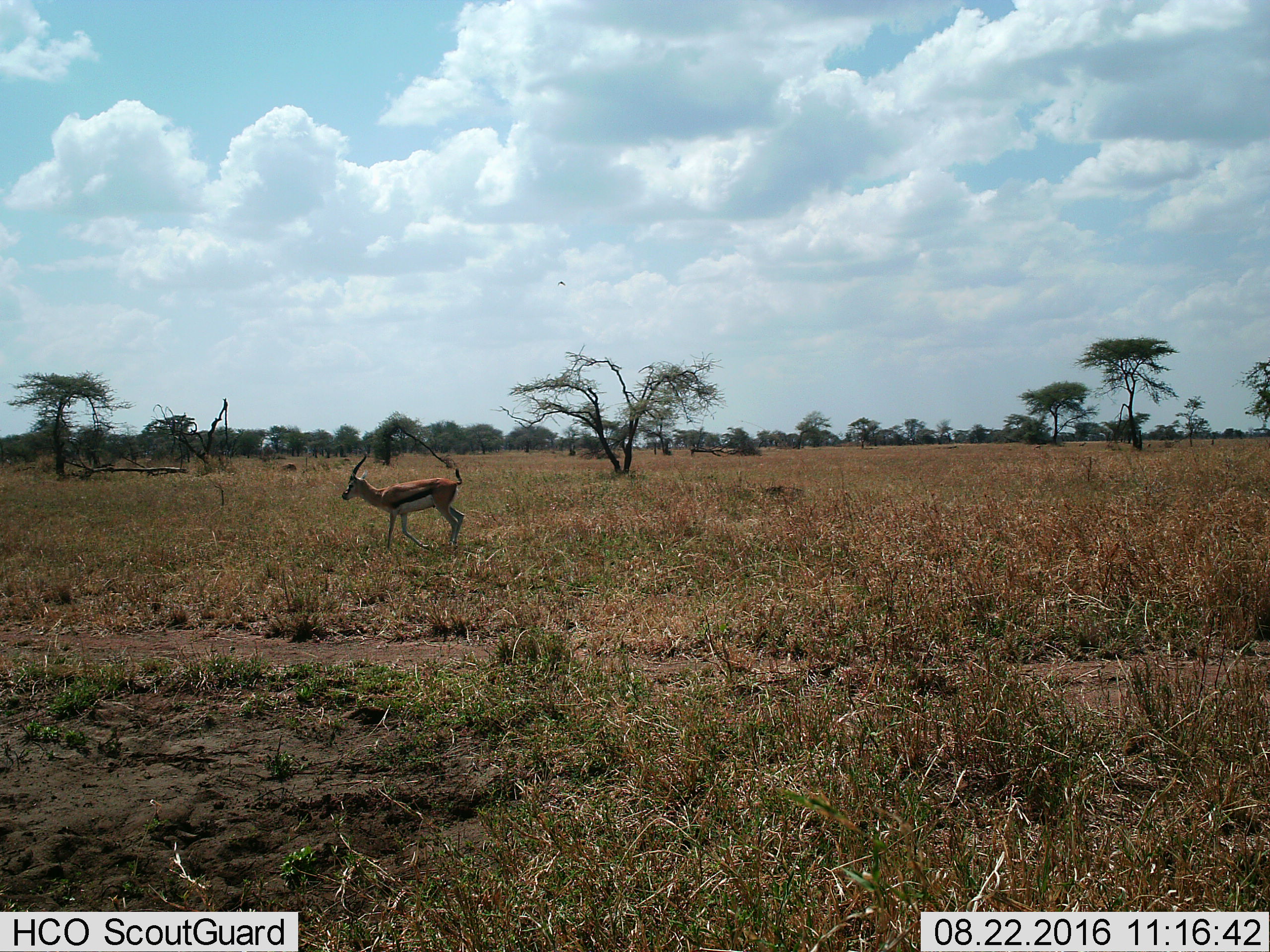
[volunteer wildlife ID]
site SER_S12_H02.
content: unidentified animal